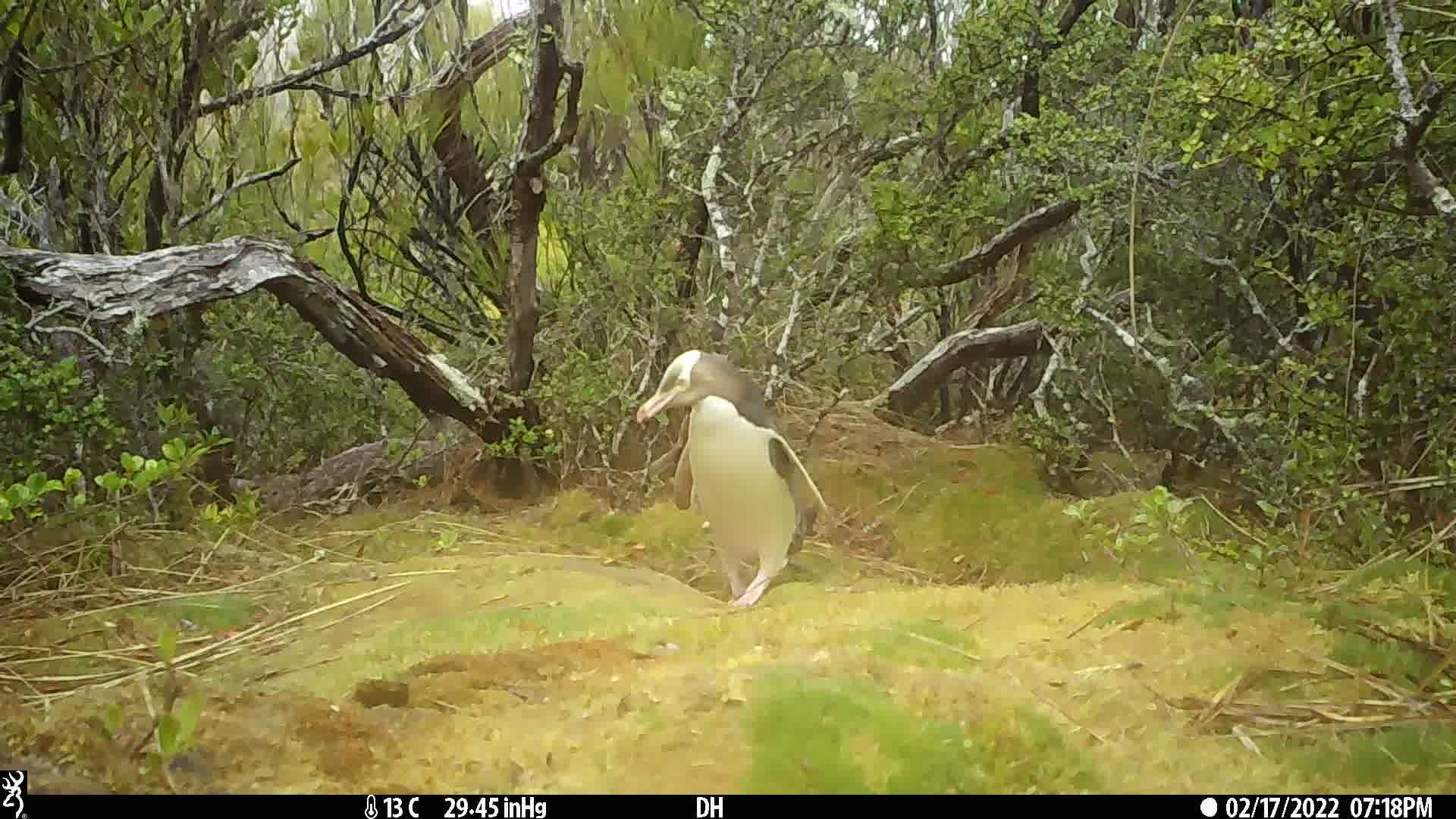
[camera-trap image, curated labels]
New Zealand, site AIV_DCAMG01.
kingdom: Animalia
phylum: Chordata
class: Aves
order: Sphenisciformes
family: Spheniscidae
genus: Megadyptes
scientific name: Megadyptes antipodes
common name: yellow-eyed penguin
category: yellow eyed penguin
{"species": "yellow eyed penguin (yellow-eyed penguin) (Megadyptes antipodes)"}